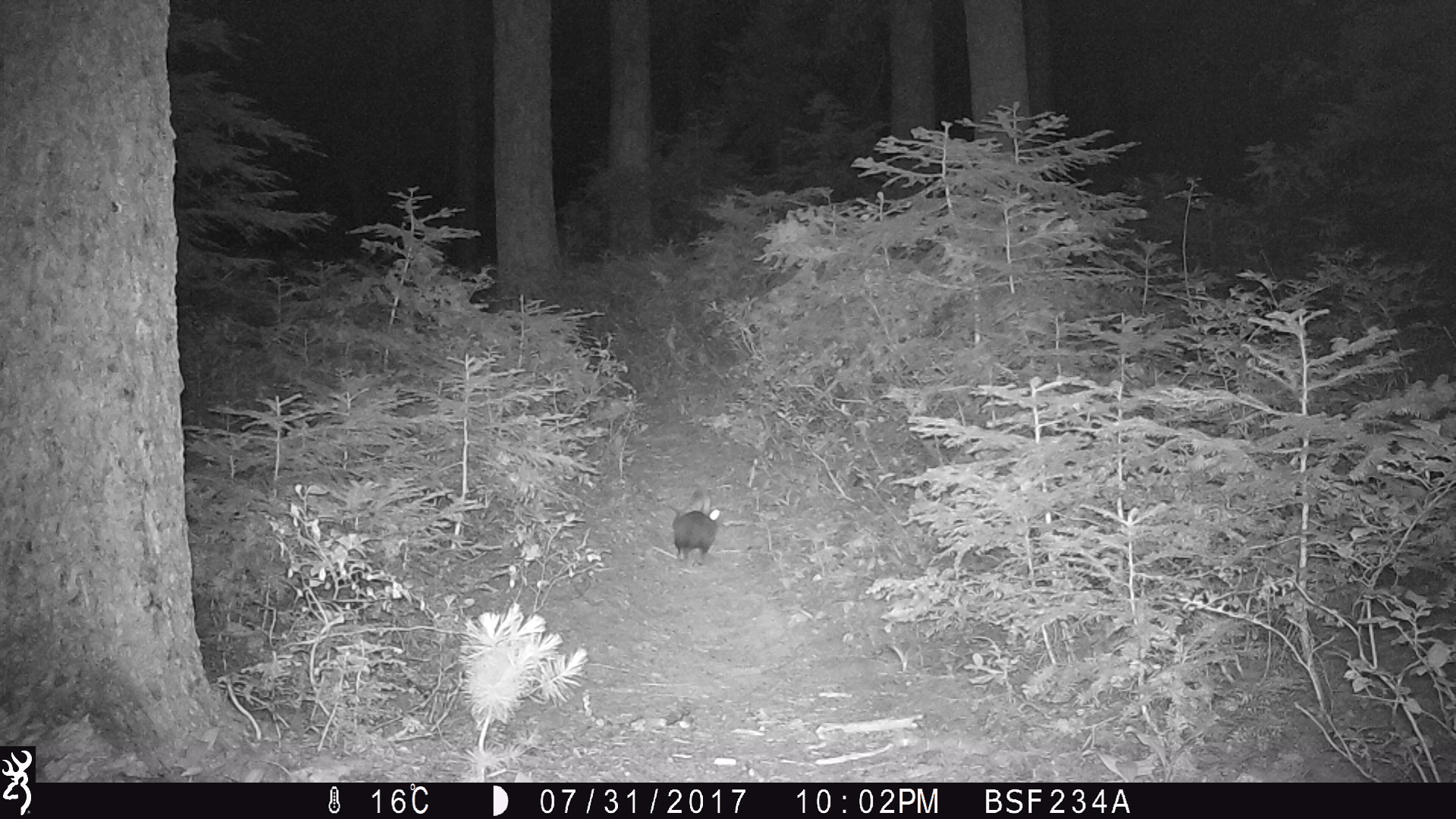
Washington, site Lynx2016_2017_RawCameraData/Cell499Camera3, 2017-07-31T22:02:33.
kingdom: Animalia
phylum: Chordata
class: Mammalia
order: Lagomorpha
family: Leporidae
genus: Lepus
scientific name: Lepus americanus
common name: snowshoe hare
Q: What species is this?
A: Lepus americanus (snowshoe hare).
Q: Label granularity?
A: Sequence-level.